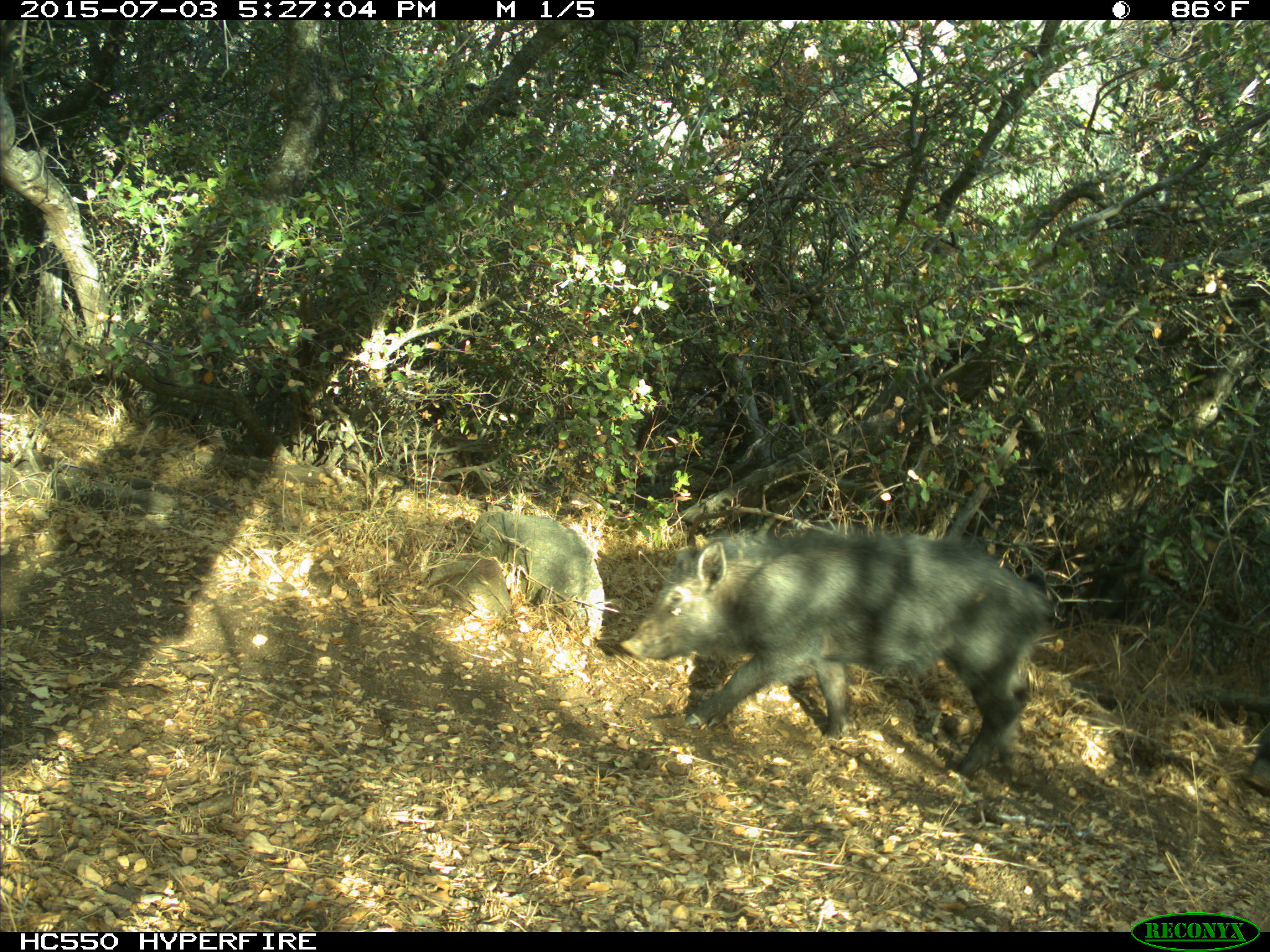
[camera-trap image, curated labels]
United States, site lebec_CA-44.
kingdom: Animalia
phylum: Chordata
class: Mammalia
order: Artiodactyla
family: Suidae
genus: Sus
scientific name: Sus scrofa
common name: wild boar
Sus scrofa (wild boar).